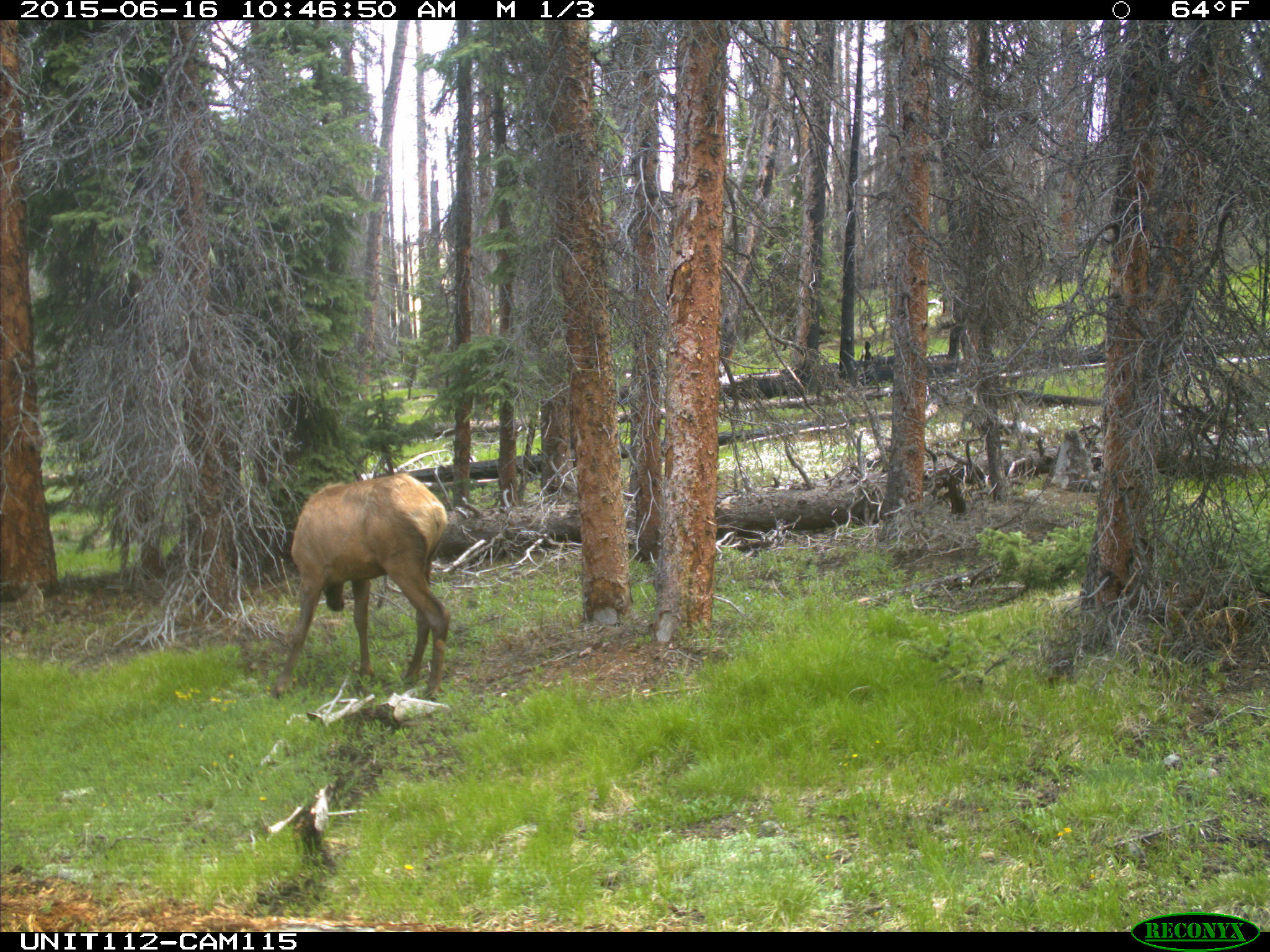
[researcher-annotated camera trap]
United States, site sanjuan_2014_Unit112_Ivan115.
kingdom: Animalia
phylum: Chordata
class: Mammalia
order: Artiodactyla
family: Cervidae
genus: Cervus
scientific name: Cervus elaphus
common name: red deer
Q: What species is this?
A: Cervus elaphus (red deer).